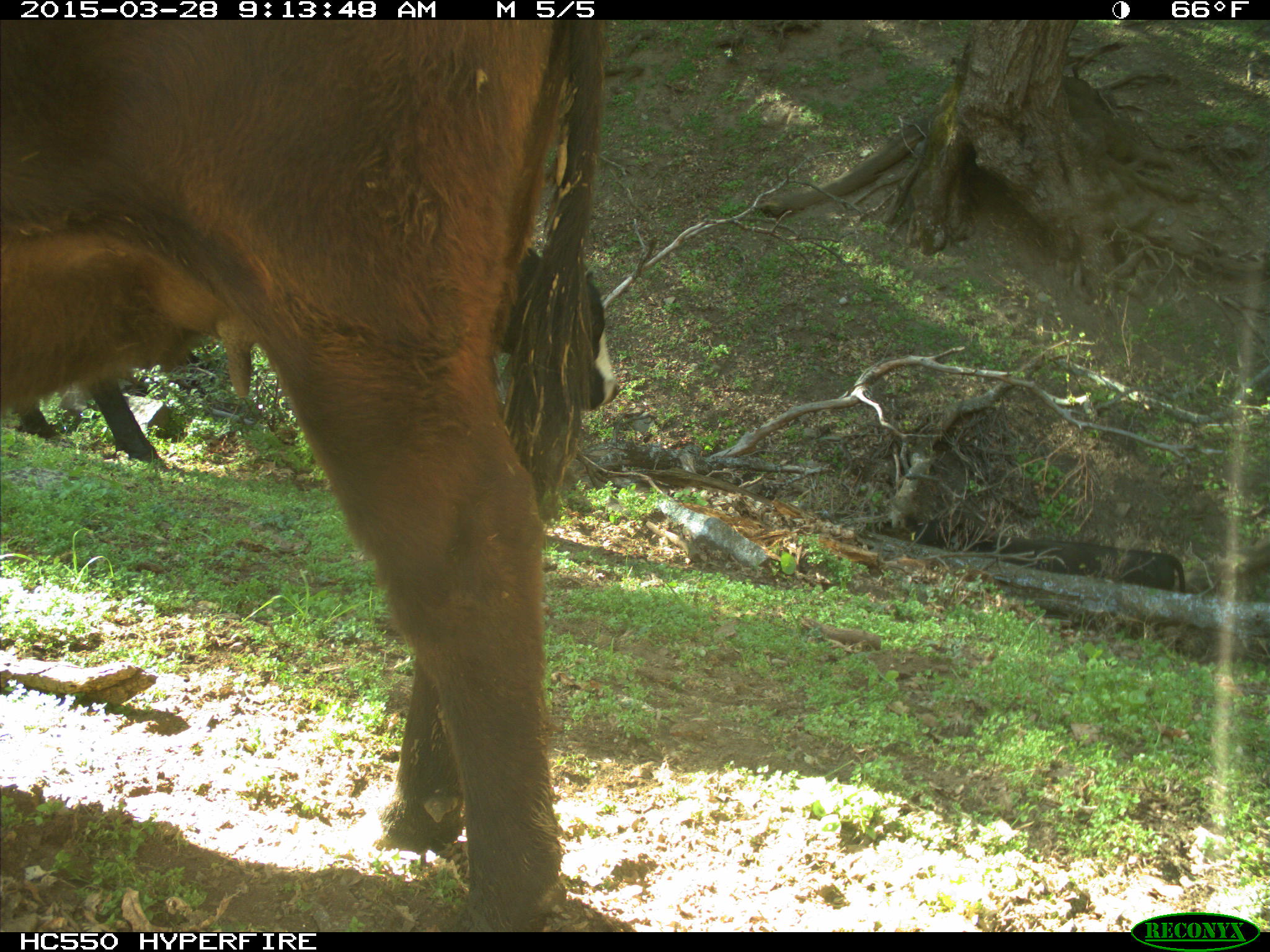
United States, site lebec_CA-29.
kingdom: Animalia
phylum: Chordata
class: Mammalia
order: Artiodactyla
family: Bovidae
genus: Bos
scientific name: Bos taurus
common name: domestic cow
Bos taurus (domestic cow).